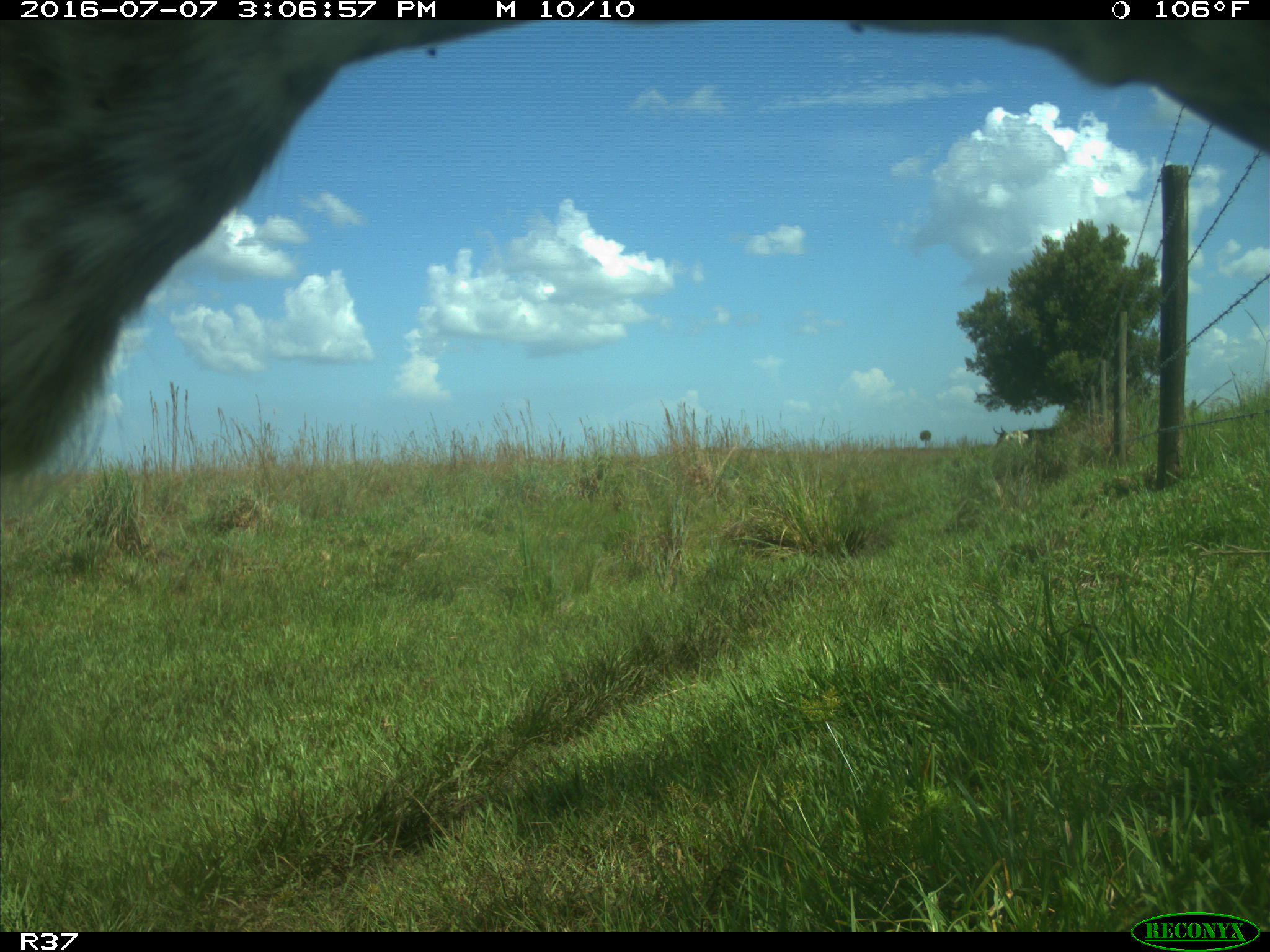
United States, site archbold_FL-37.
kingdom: Animalia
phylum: Chordata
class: Mammalia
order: Artiodactyla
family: Bovidae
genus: Bos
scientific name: Bos taurus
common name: domestic cow